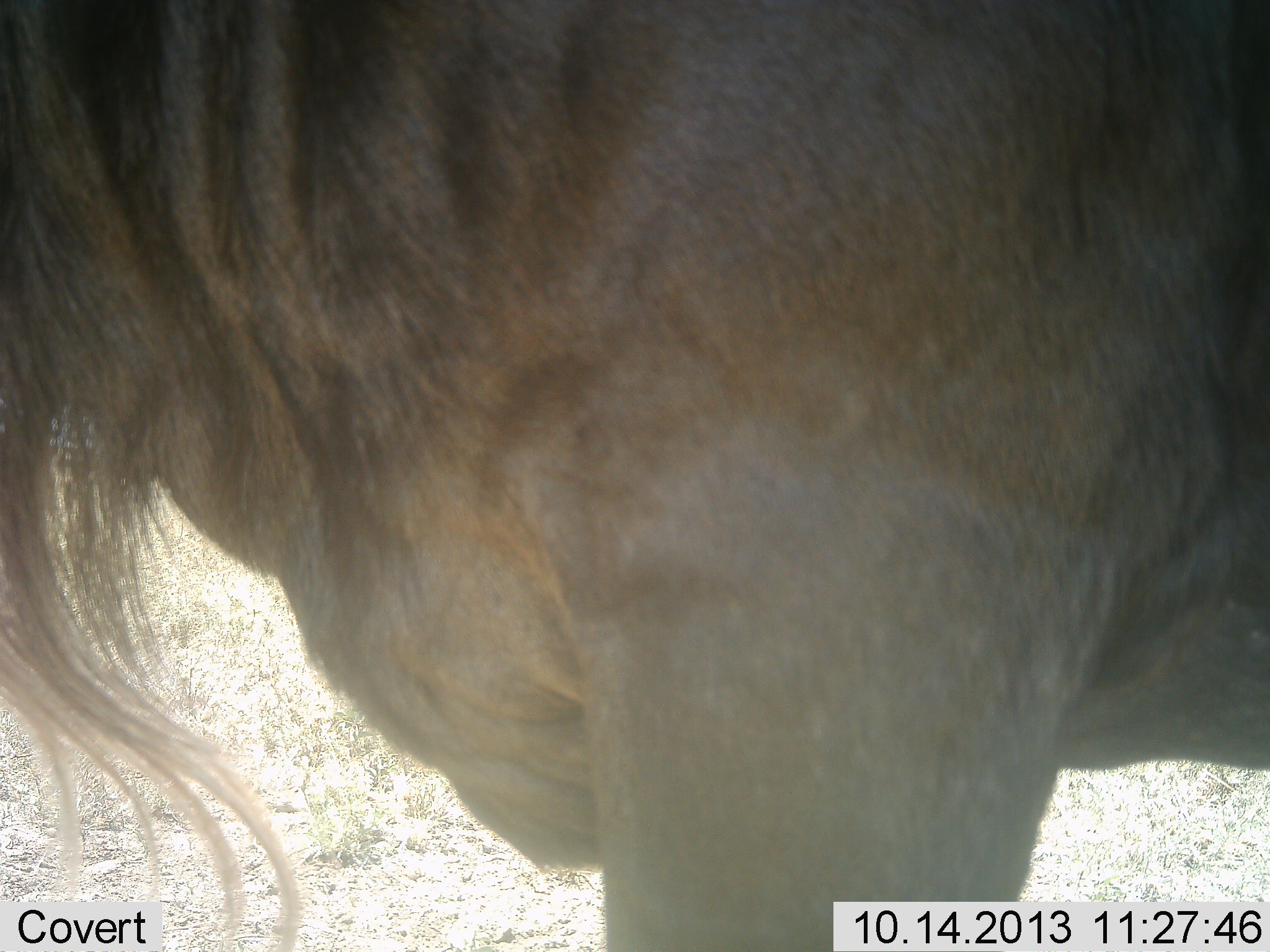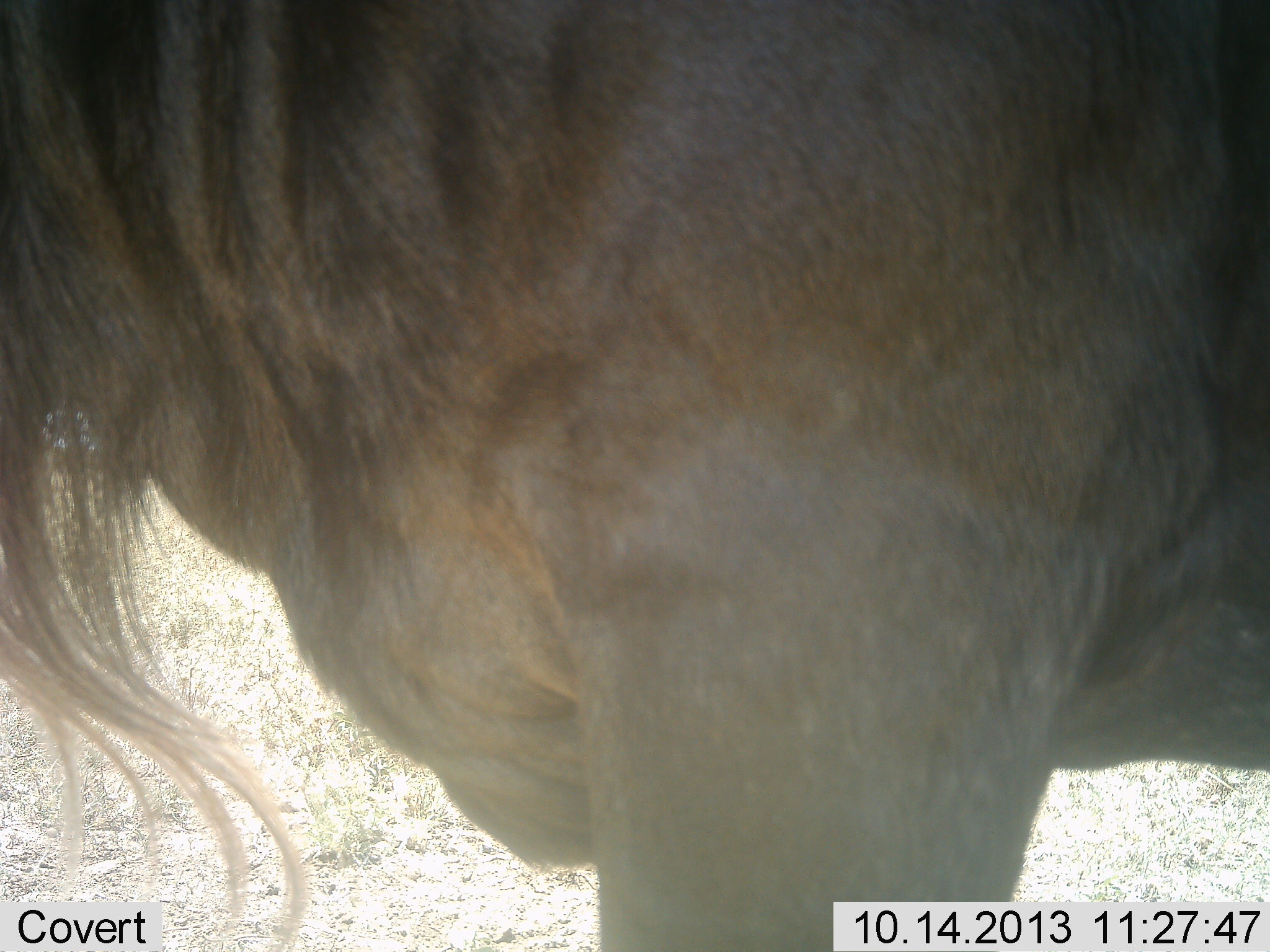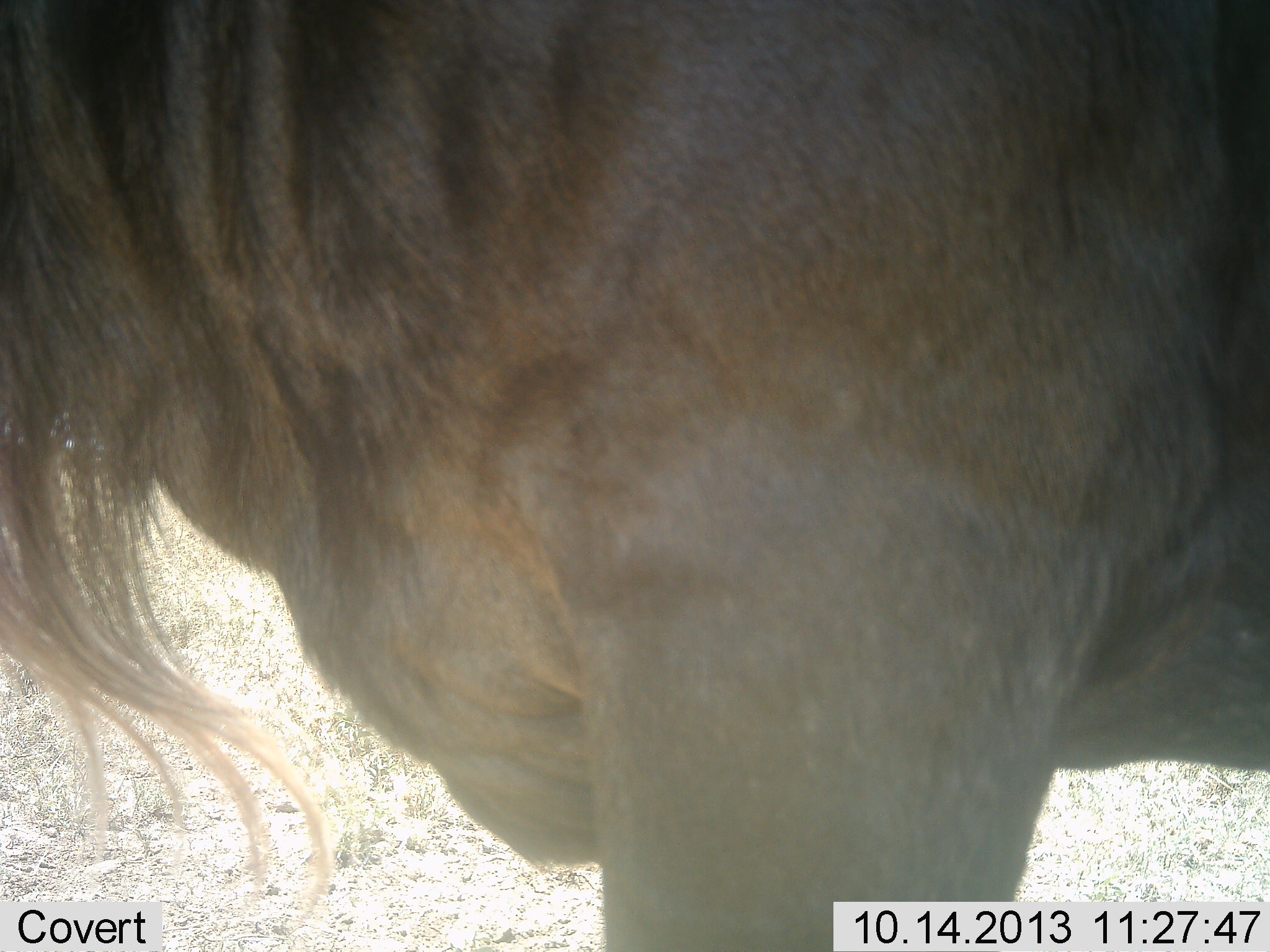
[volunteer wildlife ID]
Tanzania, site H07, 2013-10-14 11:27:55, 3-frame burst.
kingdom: Animalia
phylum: Chordata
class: Mammalia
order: Artiodactyla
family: Bovidae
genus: Connochaetes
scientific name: Connochaetes taurinus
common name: blue wildebeest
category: wildebeest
Wildebeest (blue wildebeest) (Connochaetes taurinus), count 1. Behavior (volunteer vote fractions): standing 100%, resting 0%, moving 0%, interacting 0%. Young present (vote fraction): 0%. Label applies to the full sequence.